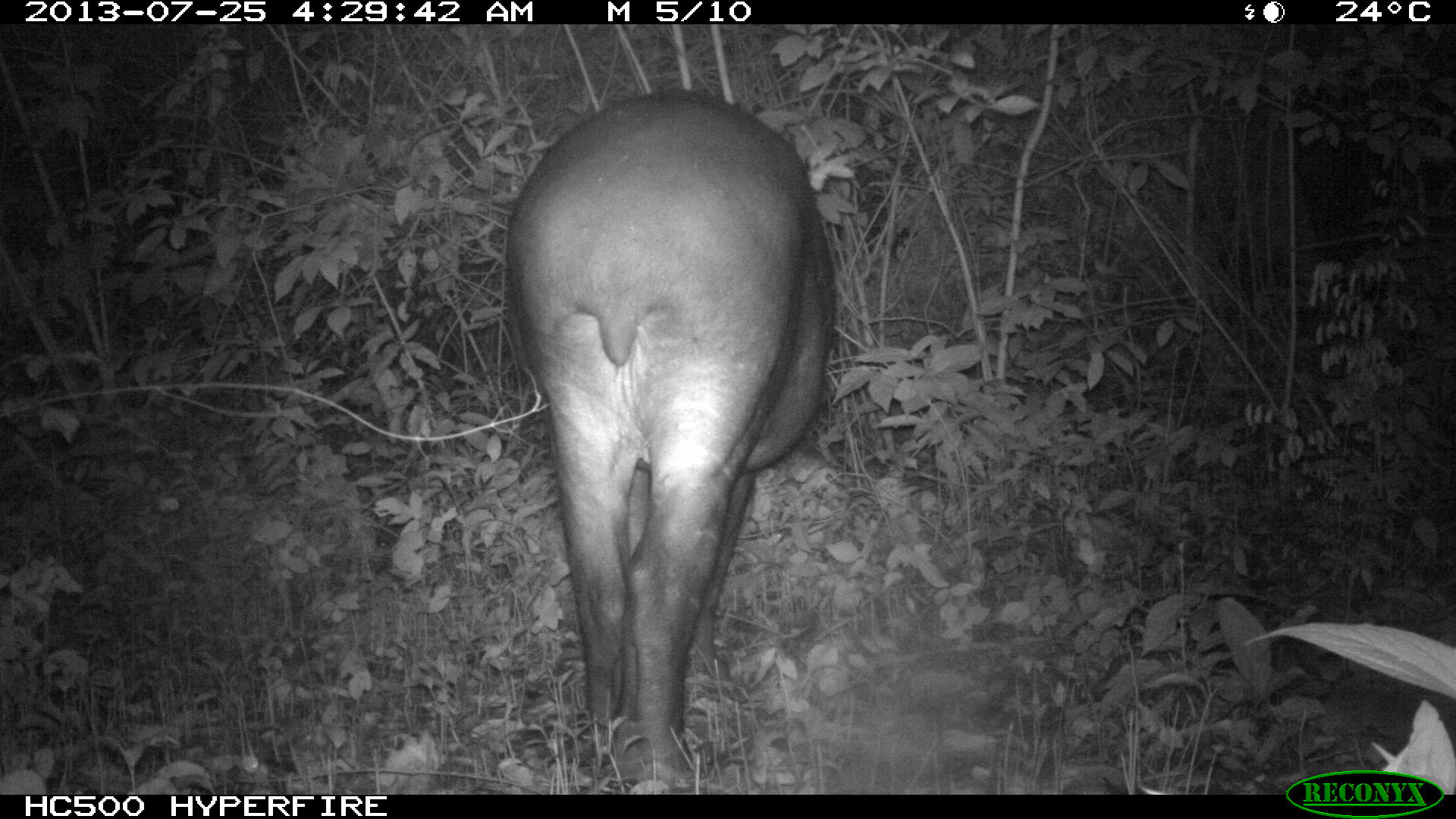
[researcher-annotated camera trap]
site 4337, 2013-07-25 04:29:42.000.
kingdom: Animalia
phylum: Chordata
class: Mammalia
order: Perissodactyla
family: Tapiridae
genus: Tapirus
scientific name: Tapirus bairdii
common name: baird's tapir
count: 2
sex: female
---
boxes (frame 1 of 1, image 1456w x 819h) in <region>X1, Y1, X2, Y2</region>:
tapirus bairdii: <region>498, 86, 836, 794</region>